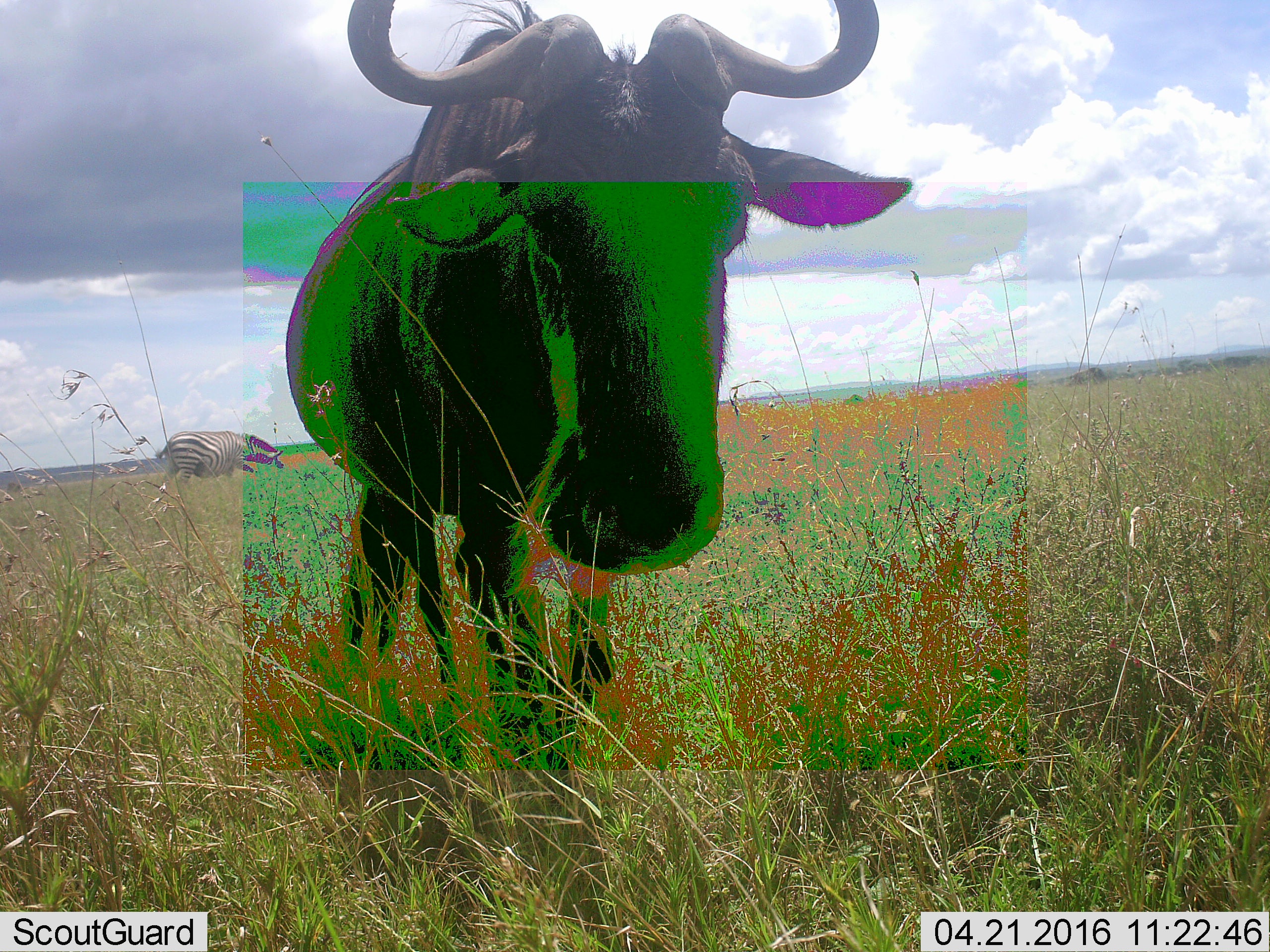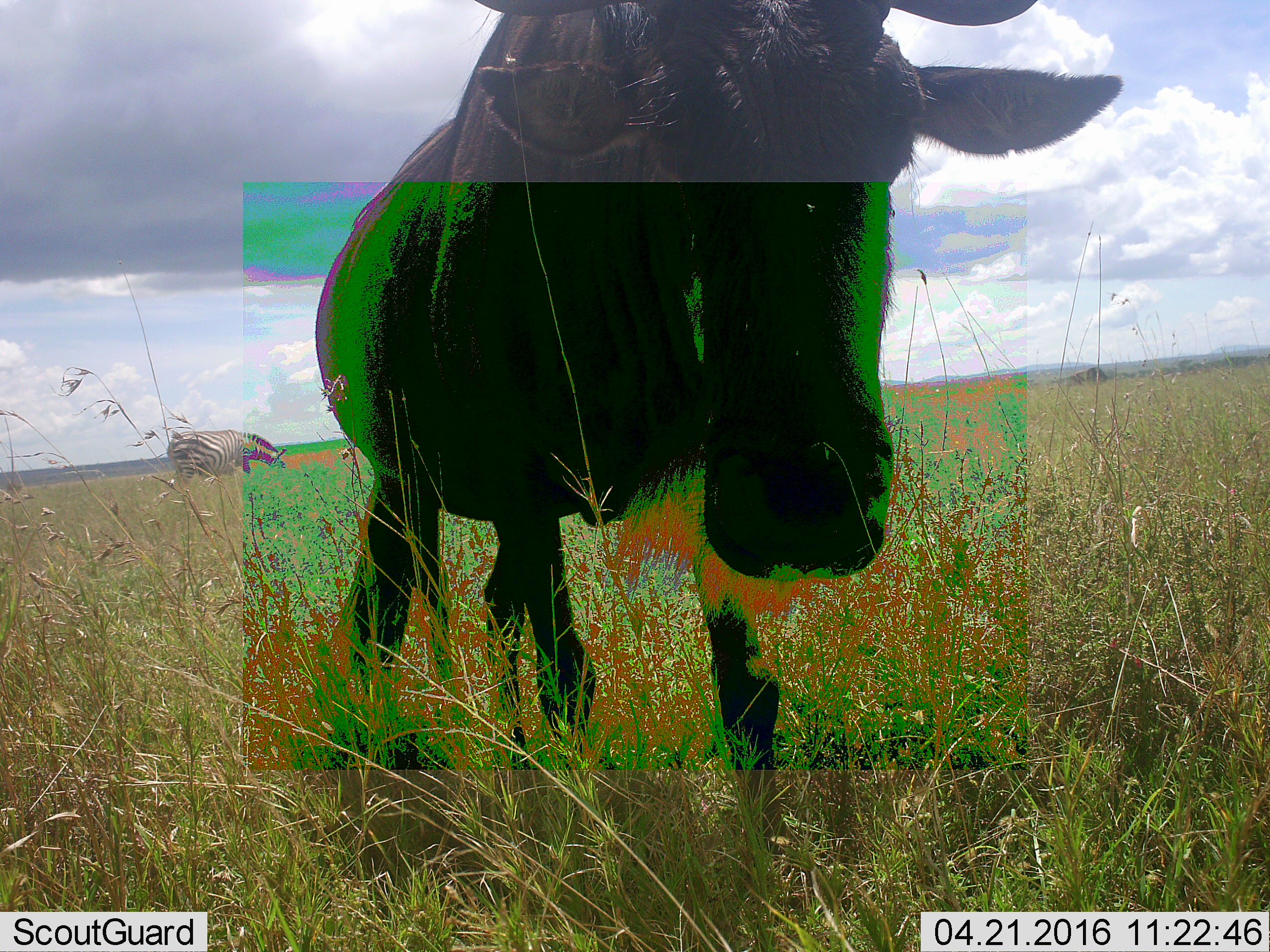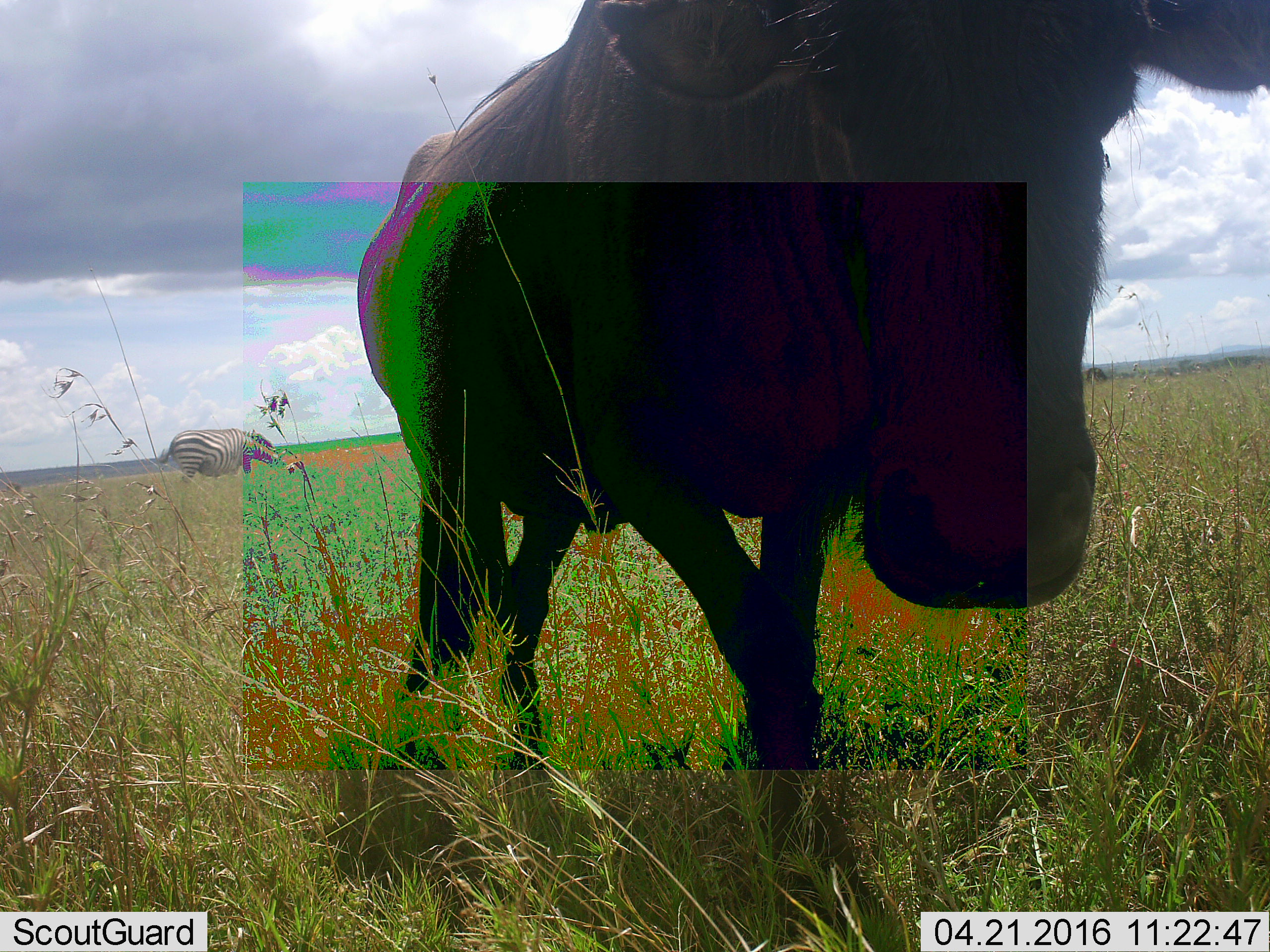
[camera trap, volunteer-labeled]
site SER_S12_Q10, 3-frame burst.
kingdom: Animalia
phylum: Chordata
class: Mammalia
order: Artiodactyla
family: Bovidae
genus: Connochaetes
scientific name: Connochaetes taurinus taurinus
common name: blue wildebeest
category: wildebeestblue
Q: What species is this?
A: Wildebeestblue (blue wildebeest) (Connochaetes taurinus taurinus).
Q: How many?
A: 1.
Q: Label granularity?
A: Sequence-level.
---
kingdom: Animalia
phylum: Chordata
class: Mammalia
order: Perissodactyla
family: Equidae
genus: Equus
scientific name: Equus quagga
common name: plains zebra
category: zebraplains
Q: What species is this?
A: Zebraplains (plains zebra) (Equus quagga).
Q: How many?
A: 1.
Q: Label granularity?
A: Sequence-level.